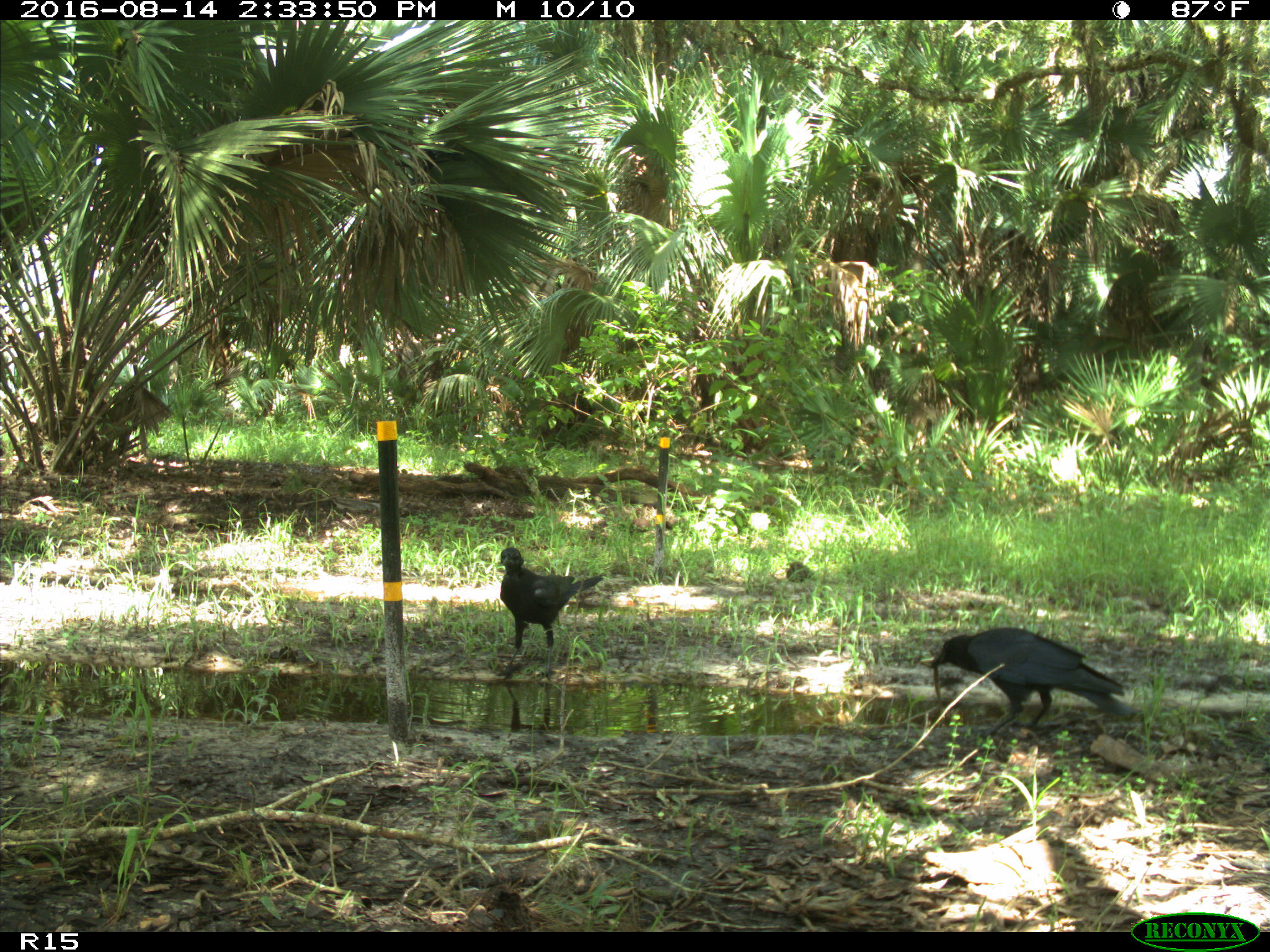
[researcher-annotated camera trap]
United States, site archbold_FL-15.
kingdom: Animalia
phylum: Chordata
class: Aves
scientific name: Aves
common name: birds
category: unidentified bird